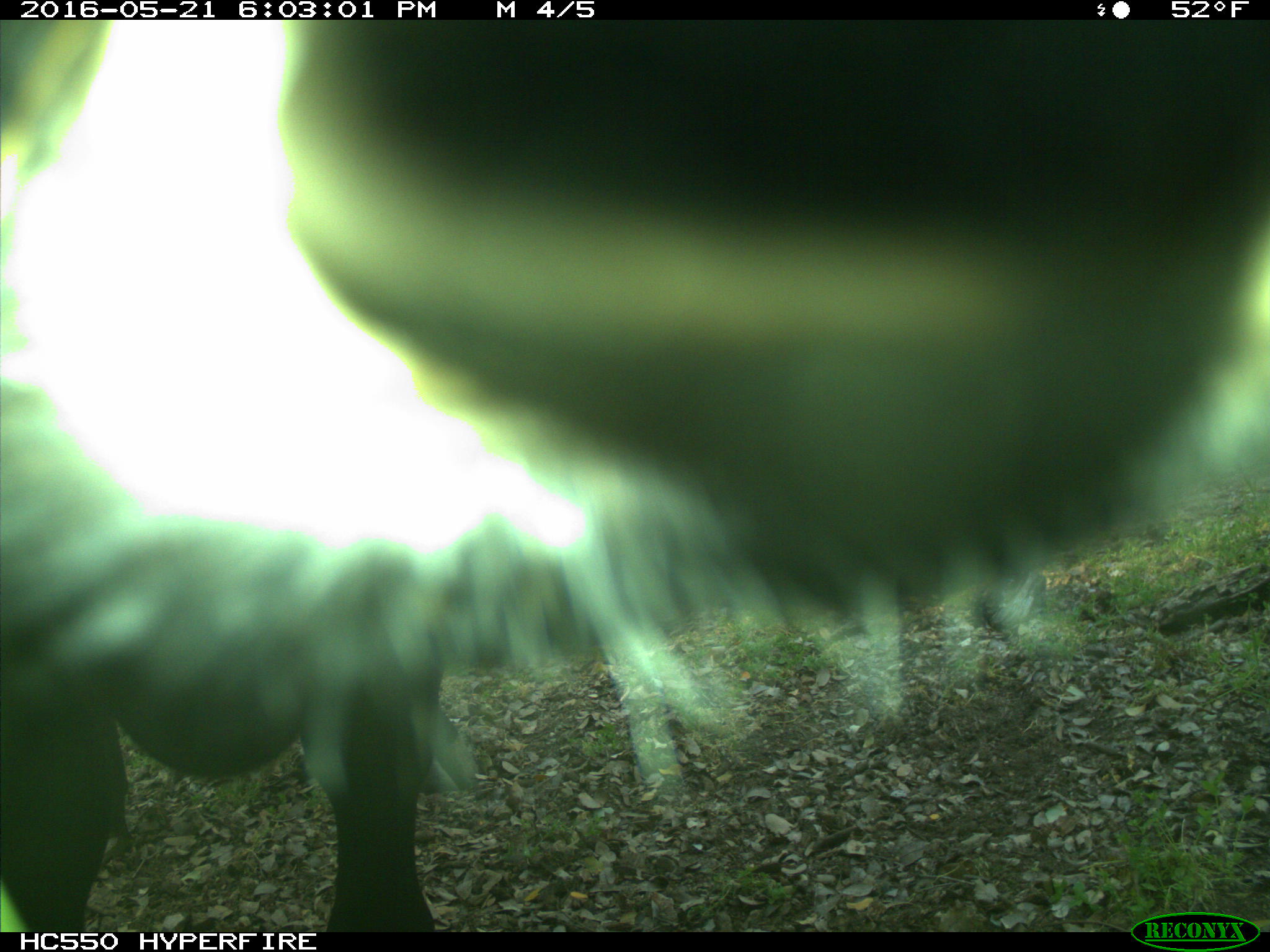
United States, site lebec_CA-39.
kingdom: Animalia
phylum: Chordata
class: Mammalia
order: Artiodactyla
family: Bovidae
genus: Bos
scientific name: Bos taurus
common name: domestic cow